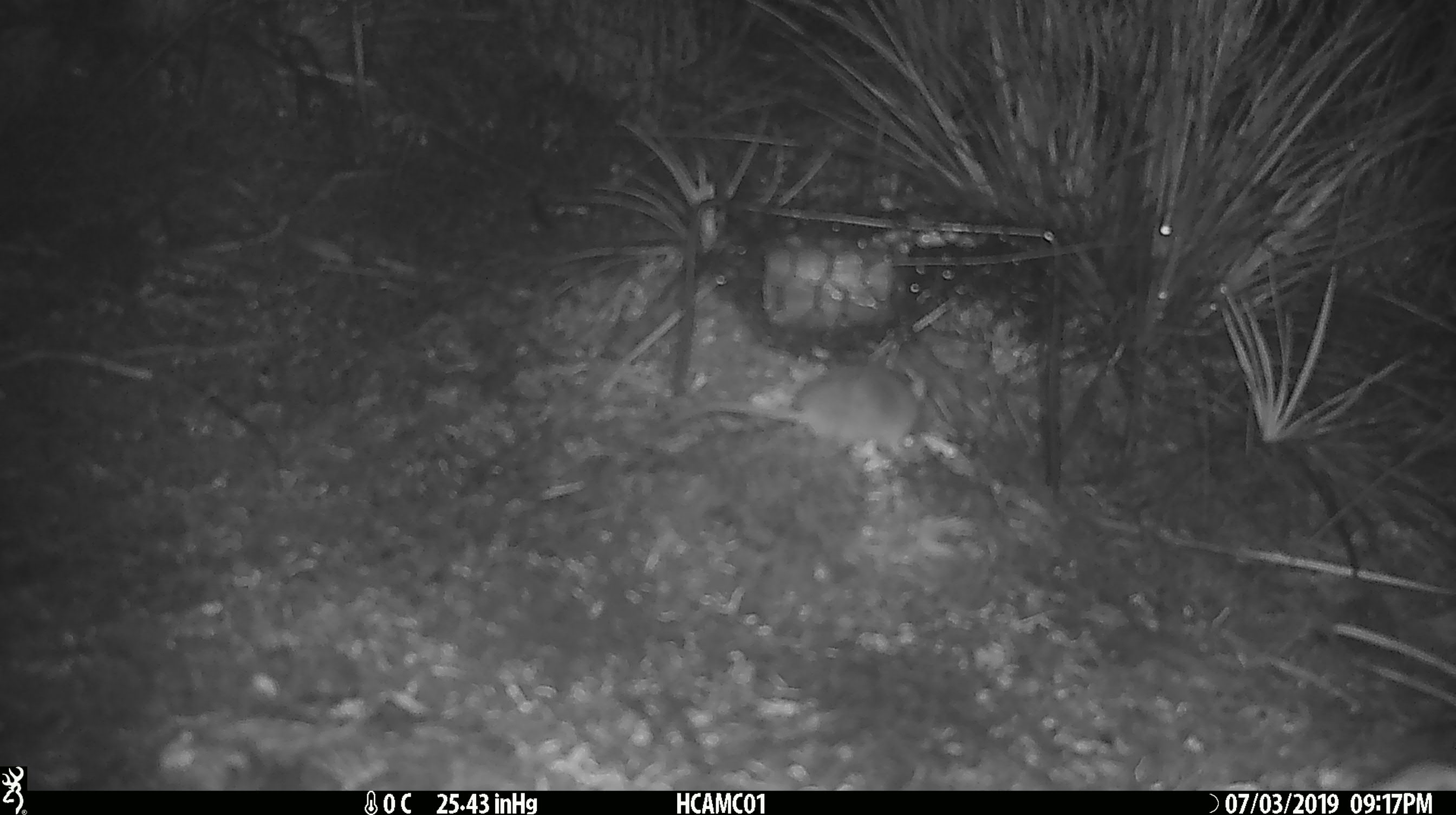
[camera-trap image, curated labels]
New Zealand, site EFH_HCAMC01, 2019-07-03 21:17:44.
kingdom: Animalia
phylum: Chordata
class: Mammalia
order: Rodentia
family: Muridae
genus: Mus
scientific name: Mus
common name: mouse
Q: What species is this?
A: Mouse (Mus).